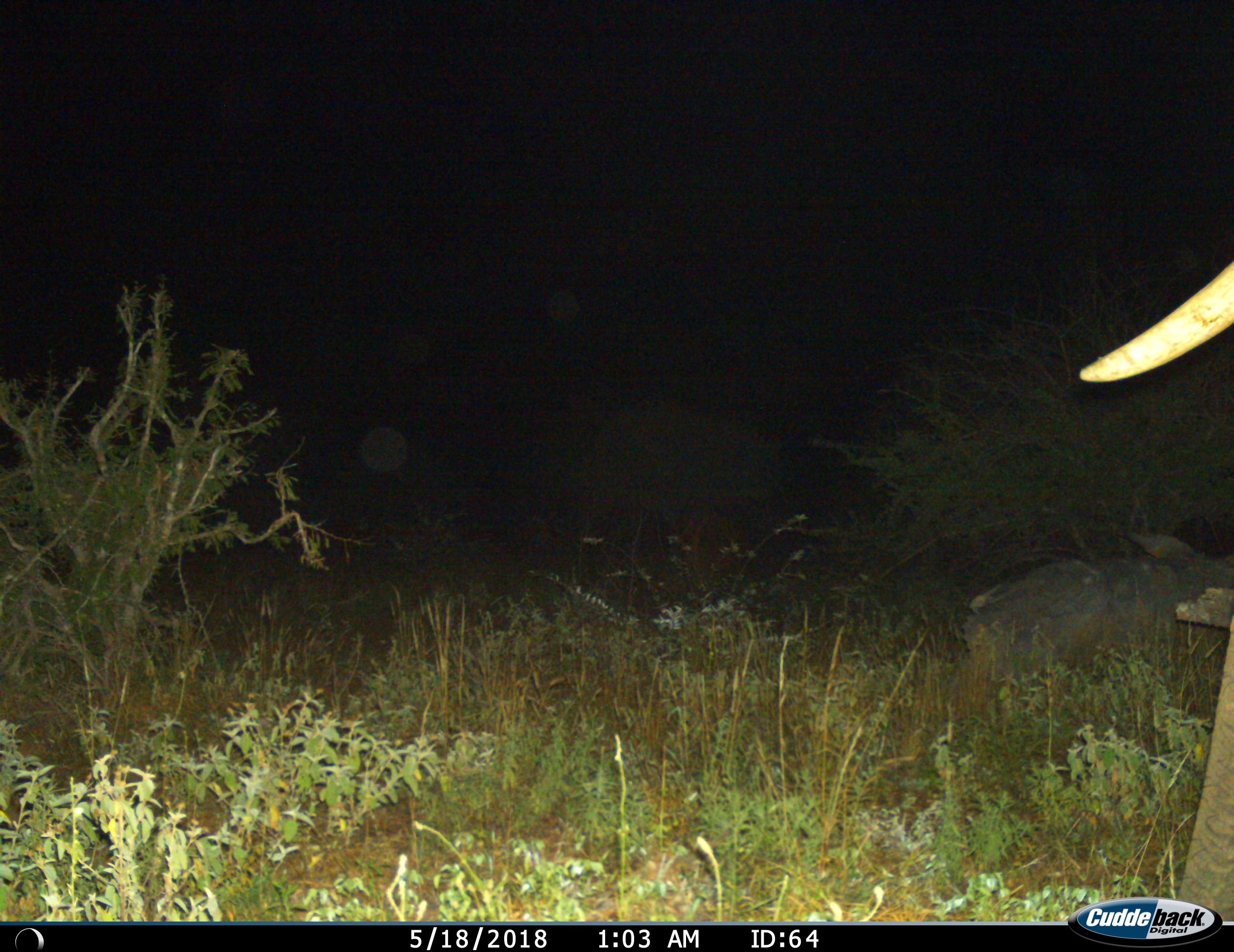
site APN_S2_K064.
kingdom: Animalia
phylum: Chordata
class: Mammalia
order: Proboscidea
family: Elephantidae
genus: Loxodonta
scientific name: Loxodonta africana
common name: african bush elephant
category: elephant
Elephant (african bush elephant) (Loxodonta africana), count 1. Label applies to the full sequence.